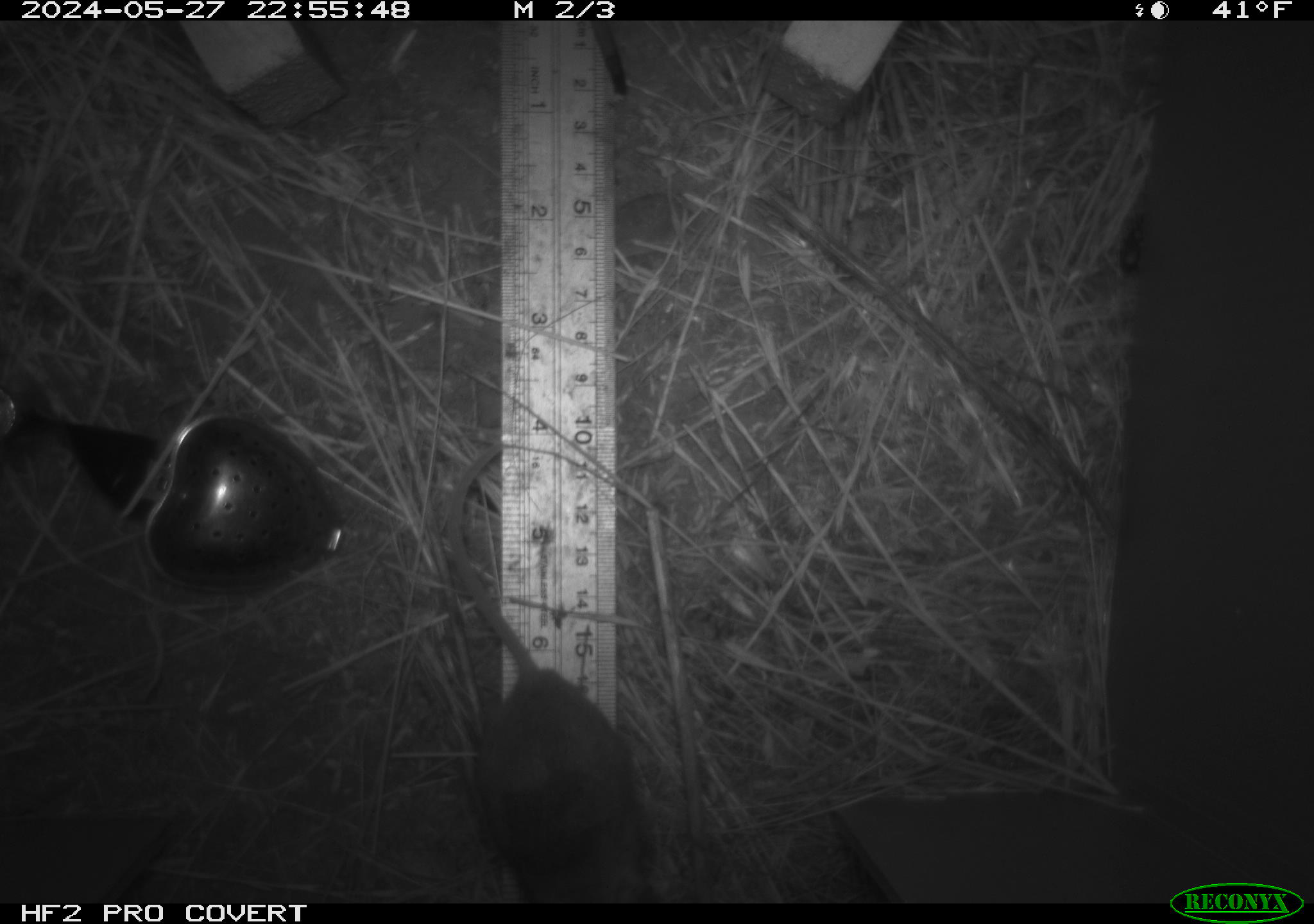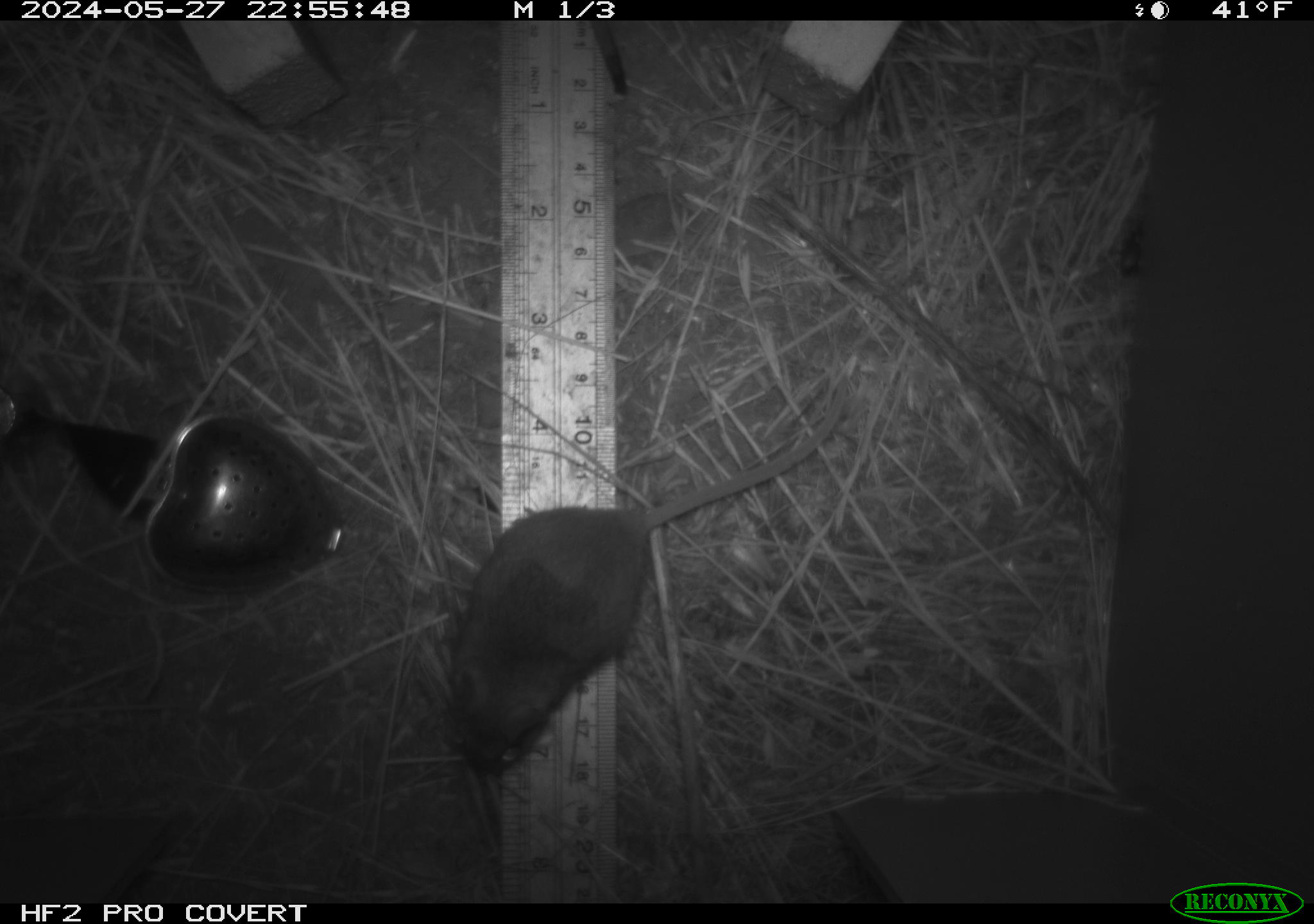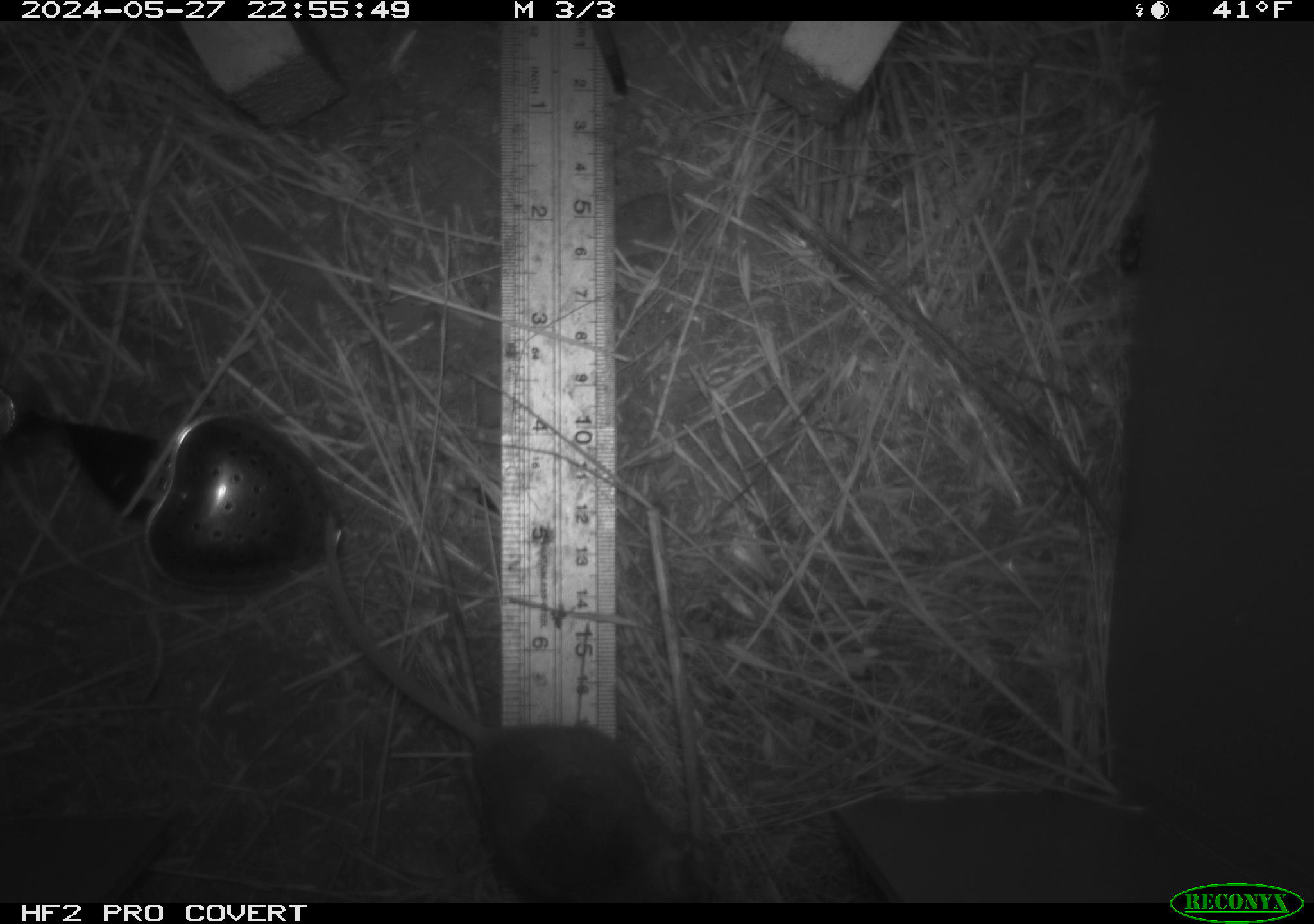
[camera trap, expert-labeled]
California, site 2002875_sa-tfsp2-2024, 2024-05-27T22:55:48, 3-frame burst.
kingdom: Animalia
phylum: Chordata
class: Mammalia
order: Rodentia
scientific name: Rodentia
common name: mouse species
Mouse species (Rodentia).